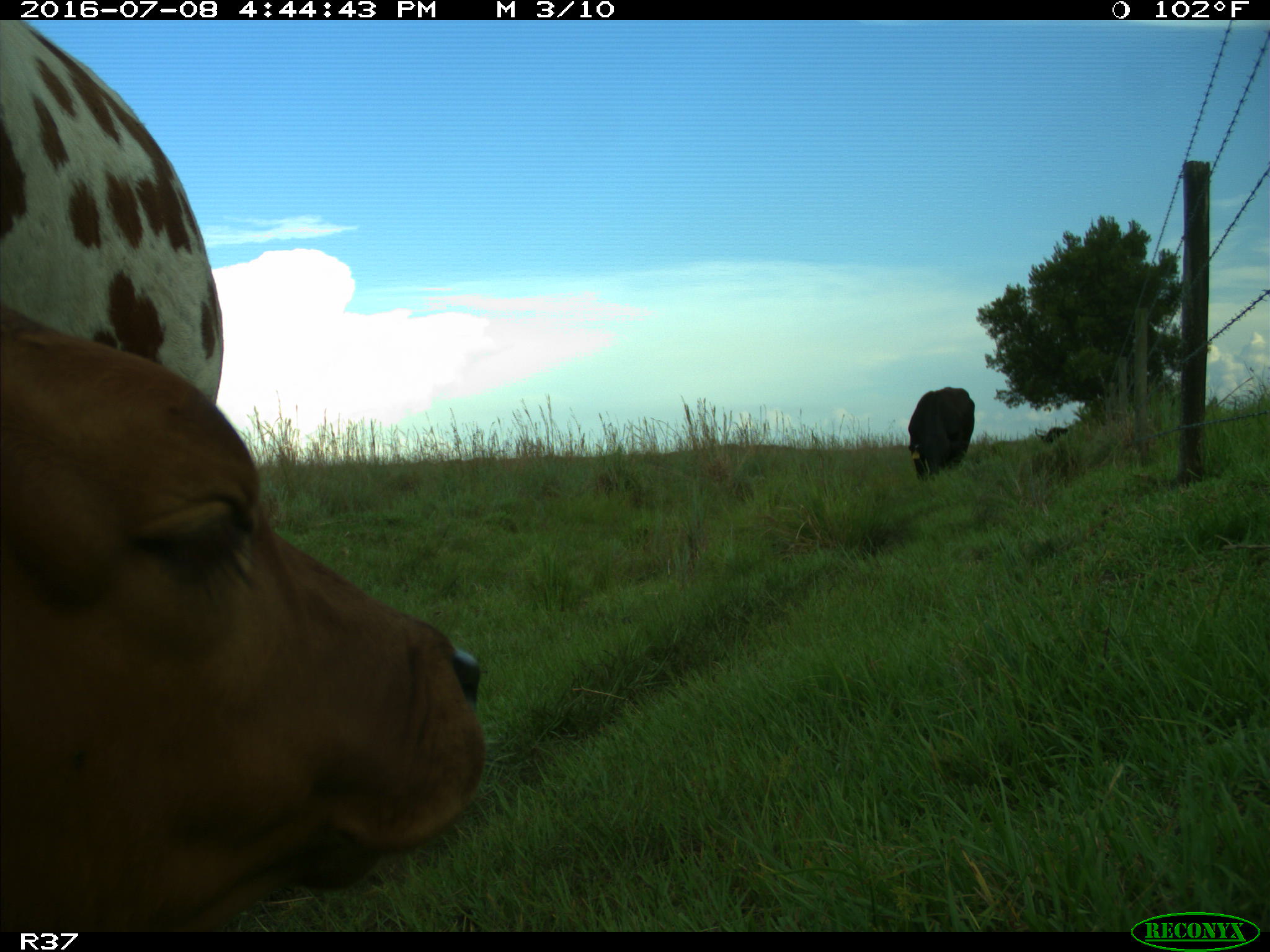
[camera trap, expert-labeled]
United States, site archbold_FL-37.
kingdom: Animalia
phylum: Chordata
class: Mammalia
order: Artiodactyla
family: Bovidae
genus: Bos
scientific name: Bos taurus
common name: domestic cow